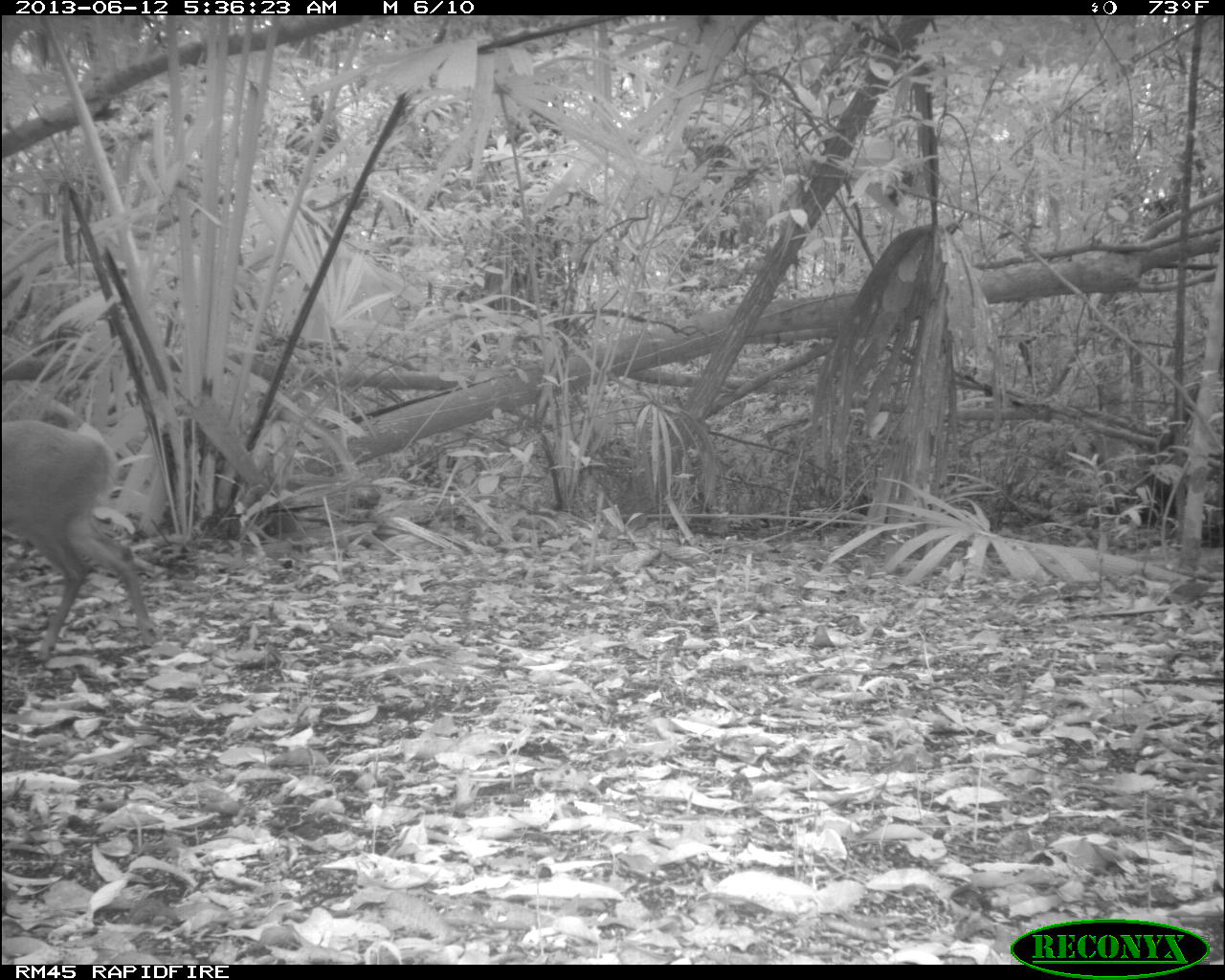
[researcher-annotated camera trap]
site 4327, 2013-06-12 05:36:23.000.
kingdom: Animalia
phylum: Chordata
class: Mammalia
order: Artiodactyla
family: Cervidae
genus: Mazama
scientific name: Mazama temama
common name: central american red brocket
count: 1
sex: female